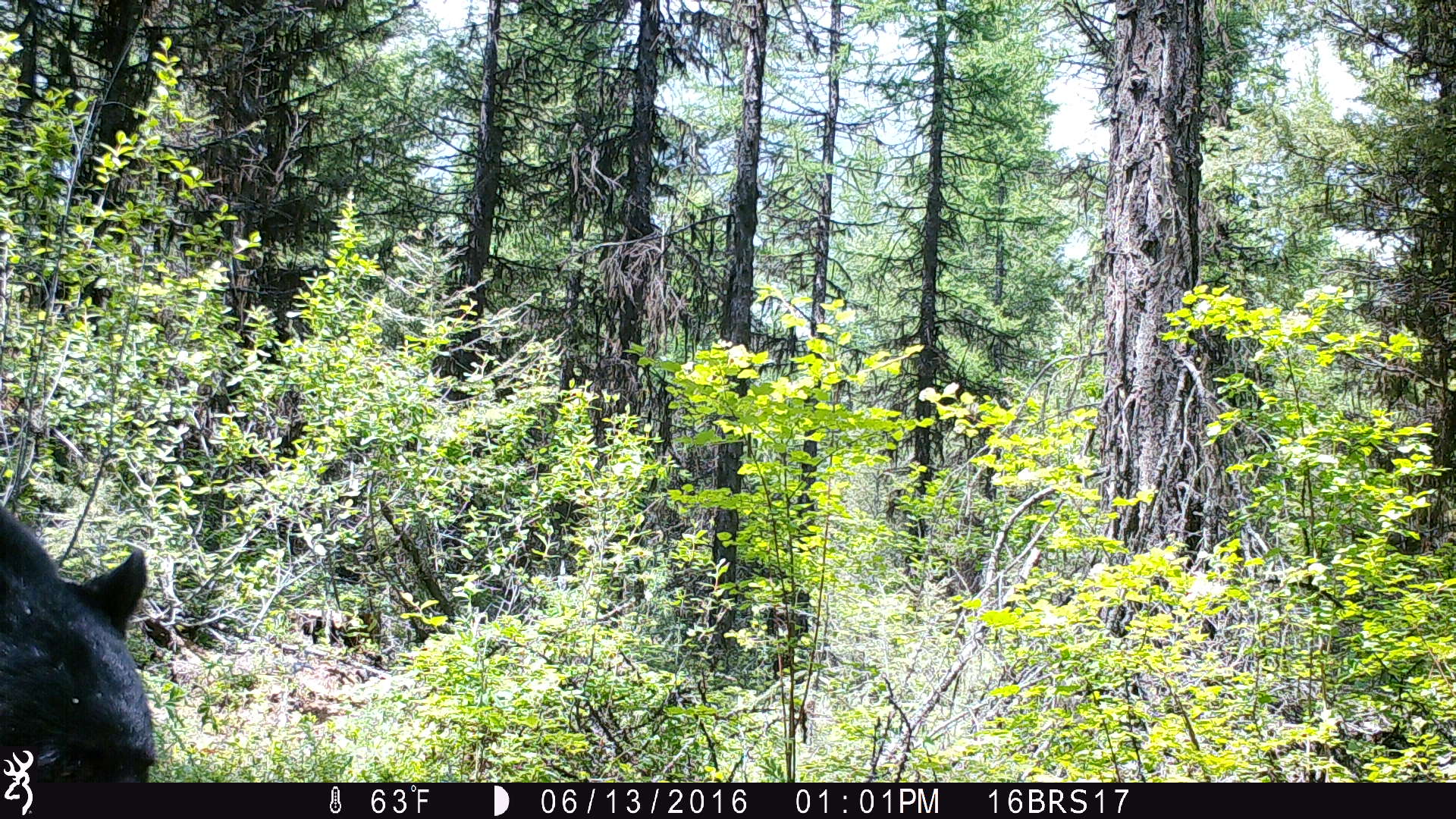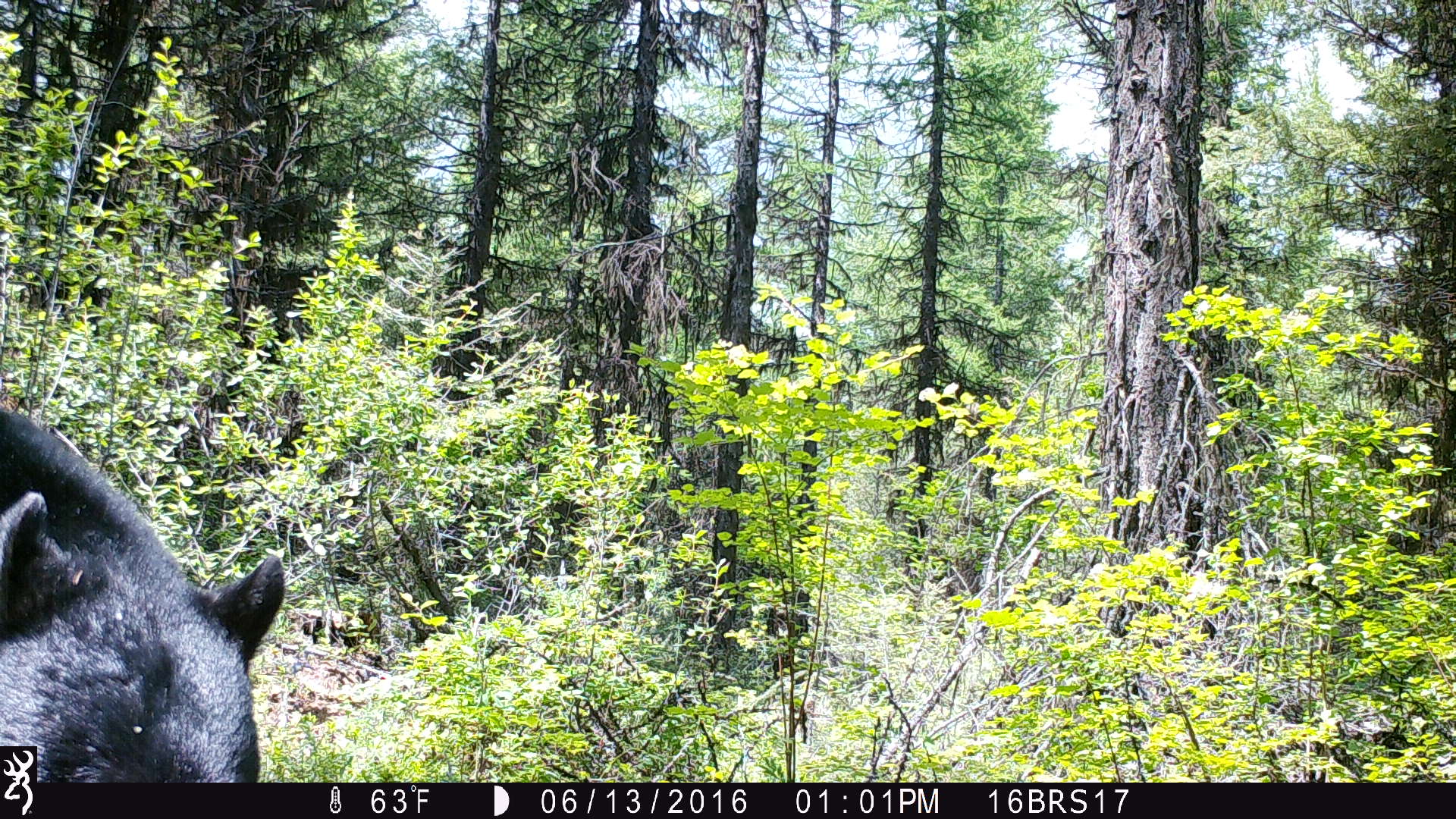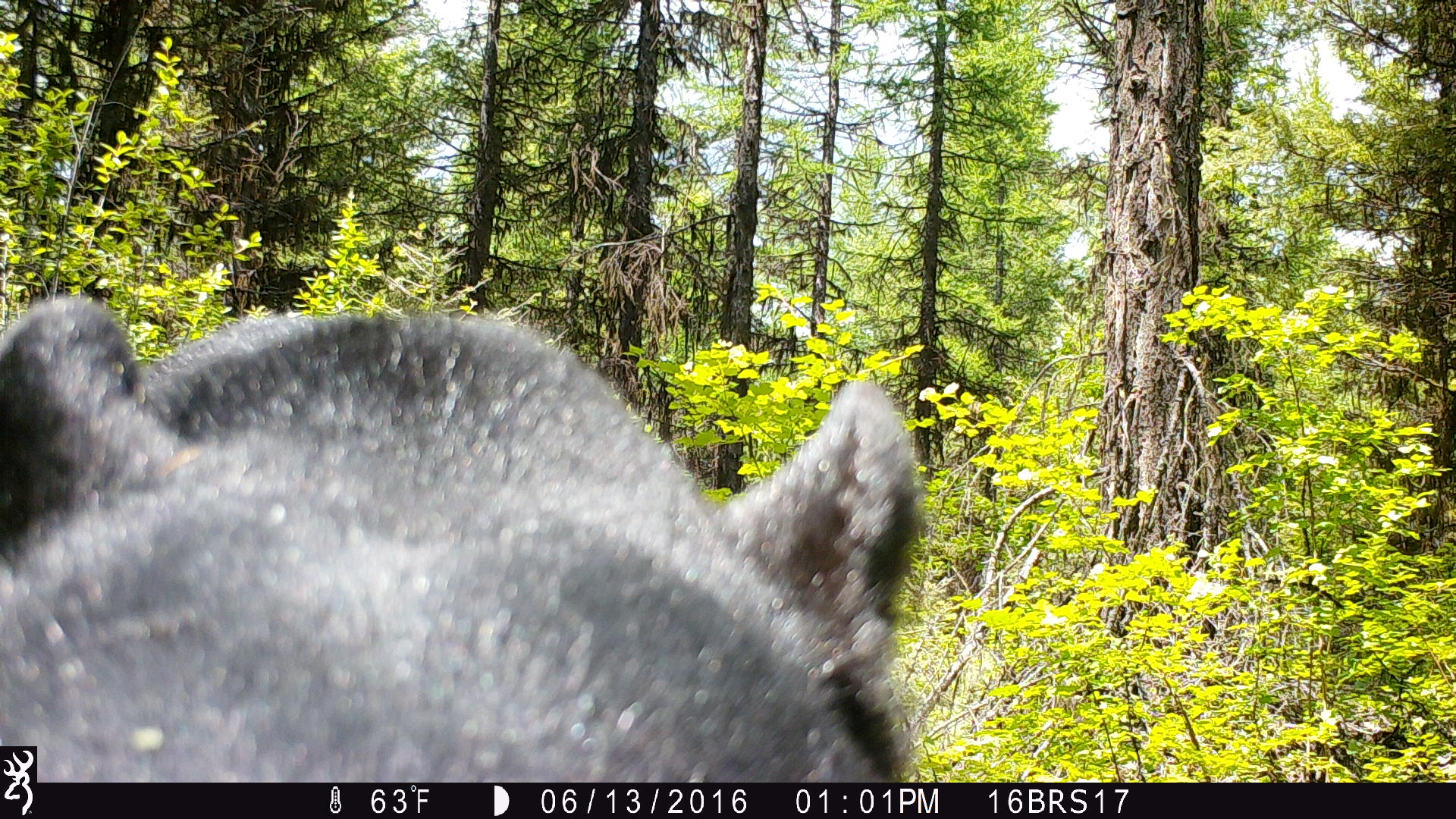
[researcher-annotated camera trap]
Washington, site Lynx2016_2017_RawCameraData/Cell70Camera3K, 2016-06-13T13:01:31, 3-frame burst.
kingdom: Animalia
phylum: Chordata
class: Mammalia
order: Carnivora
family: Ursidae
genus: Ursus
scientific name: Ursus americanus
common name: american black bear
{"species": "Ursus americanus (american black bear)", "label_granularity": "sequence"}